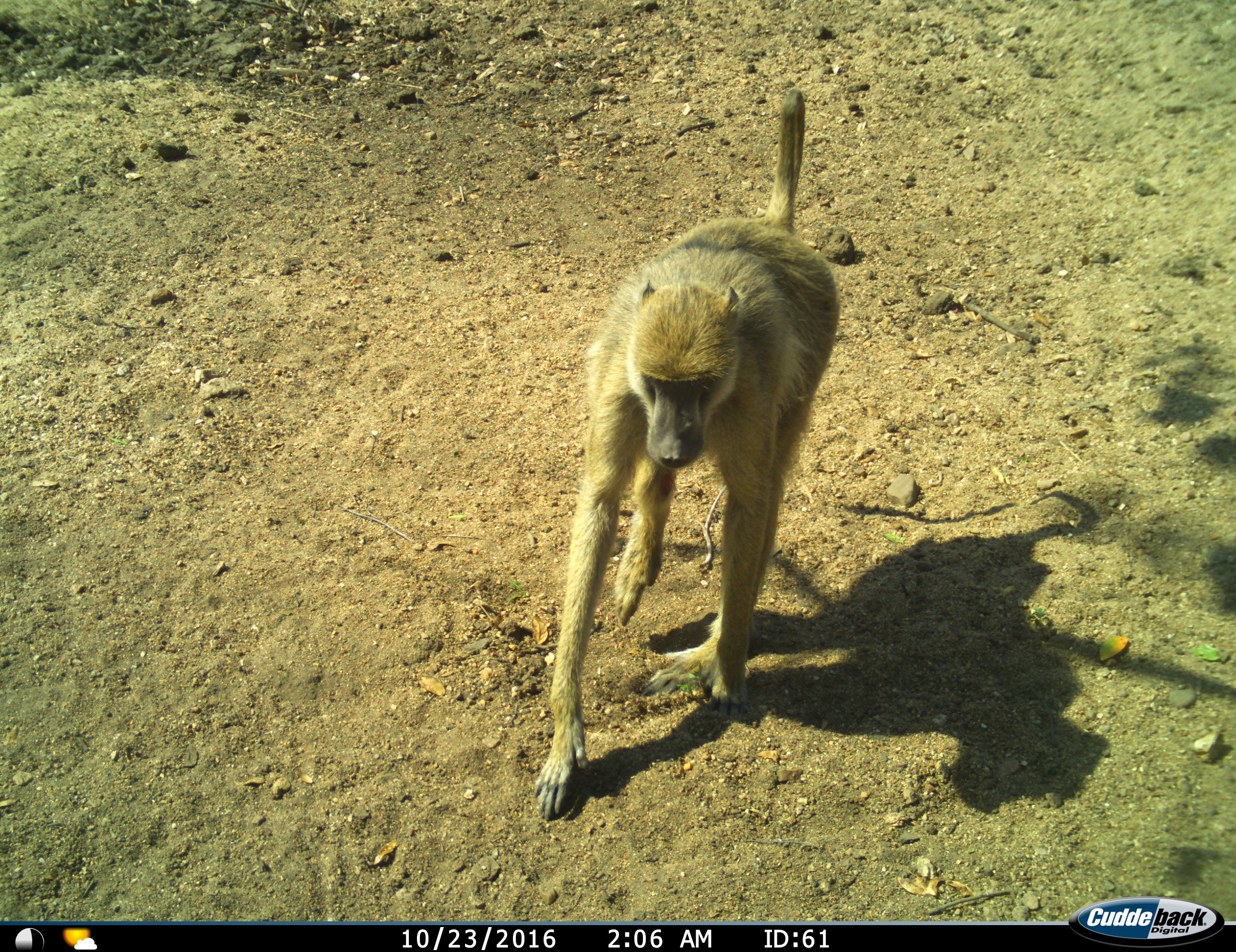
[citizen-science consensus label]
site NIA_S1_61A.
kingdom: Animalia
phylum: Chordata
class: Mammalia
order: Primates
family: Cercopithecidae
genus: Papio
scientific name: Papio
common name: baboon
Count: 1.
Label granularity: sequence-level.